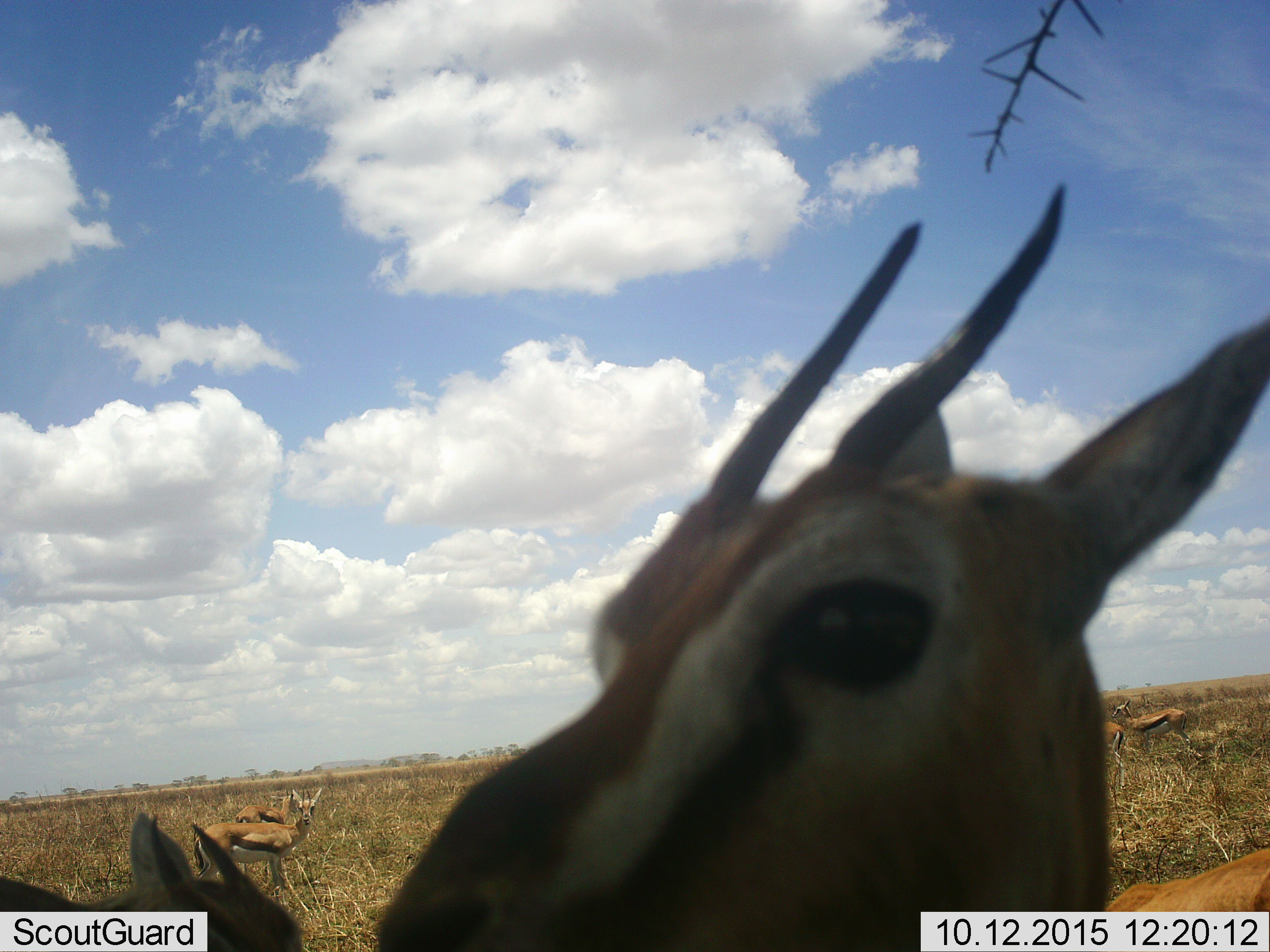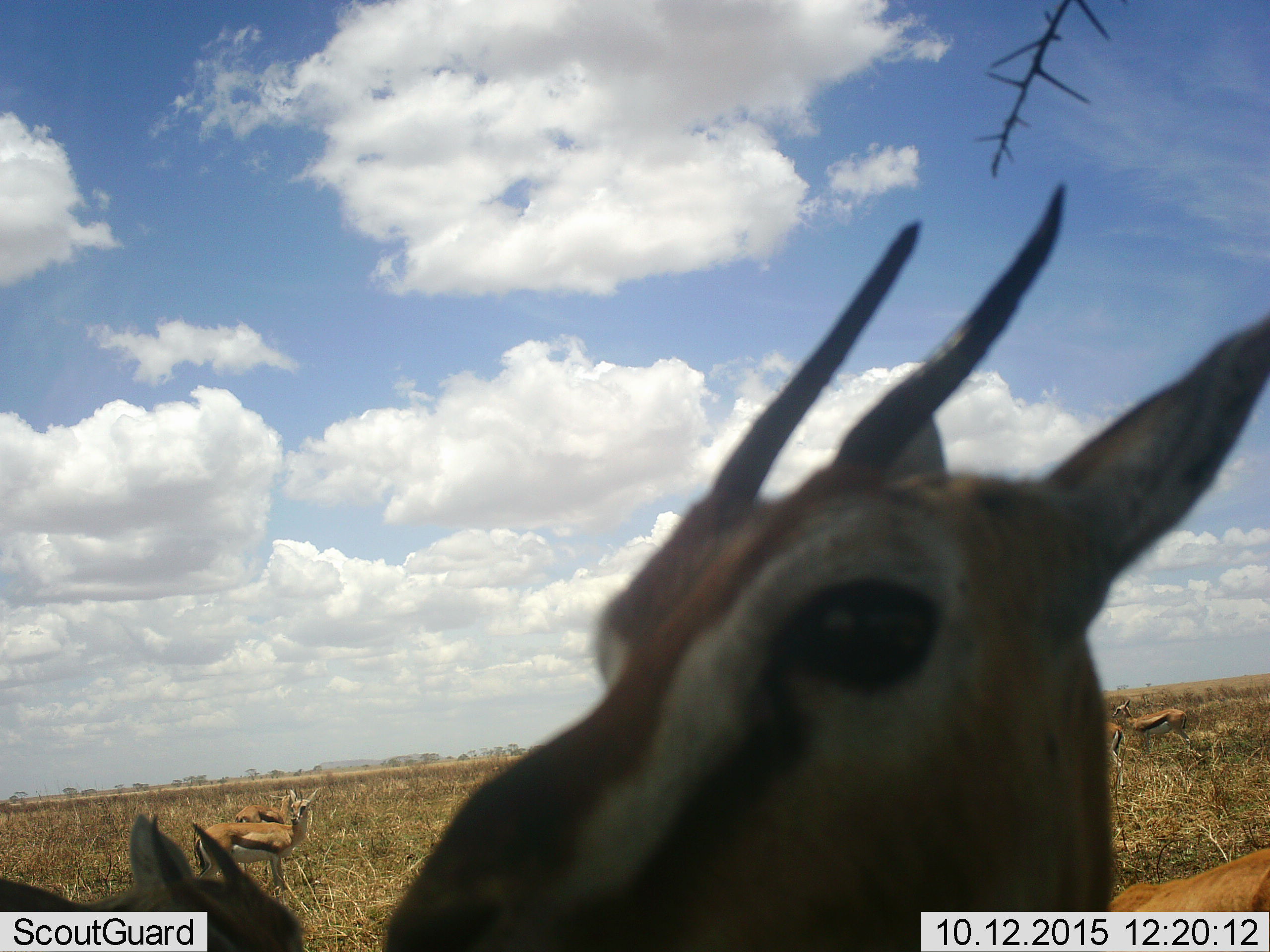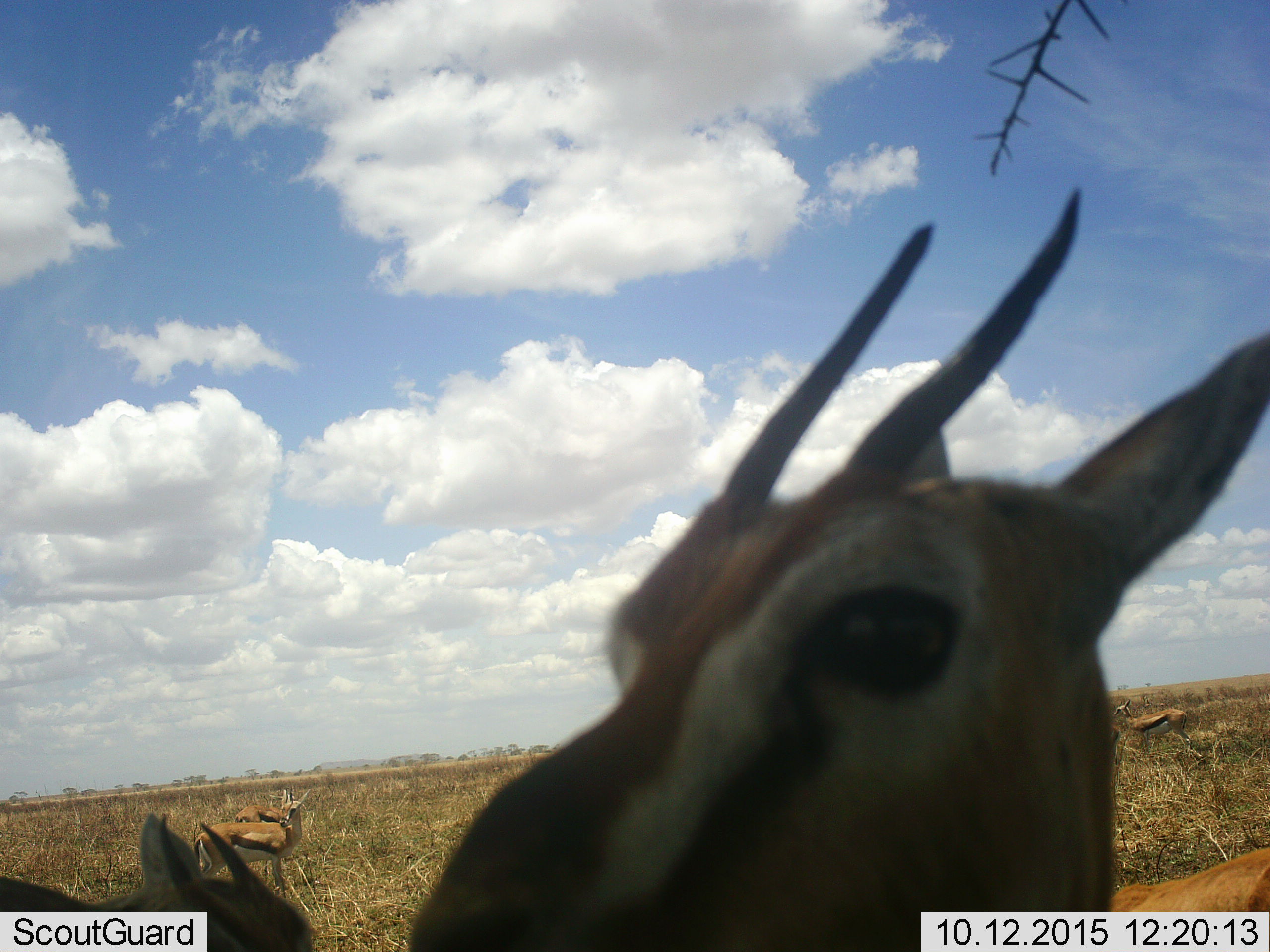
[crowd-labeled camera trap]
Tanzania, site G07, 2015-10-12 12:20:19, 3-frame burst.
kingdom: Animalia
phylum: Chordata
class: Mammalia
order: Artiodactyla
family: Bovidae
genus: Eudorcas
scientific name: Eudorcas thomsonii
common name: thomson's gazelle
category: gazellethomsons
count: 6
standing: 100%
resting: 0%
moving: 12%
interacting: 0%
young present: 0%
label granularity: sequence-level